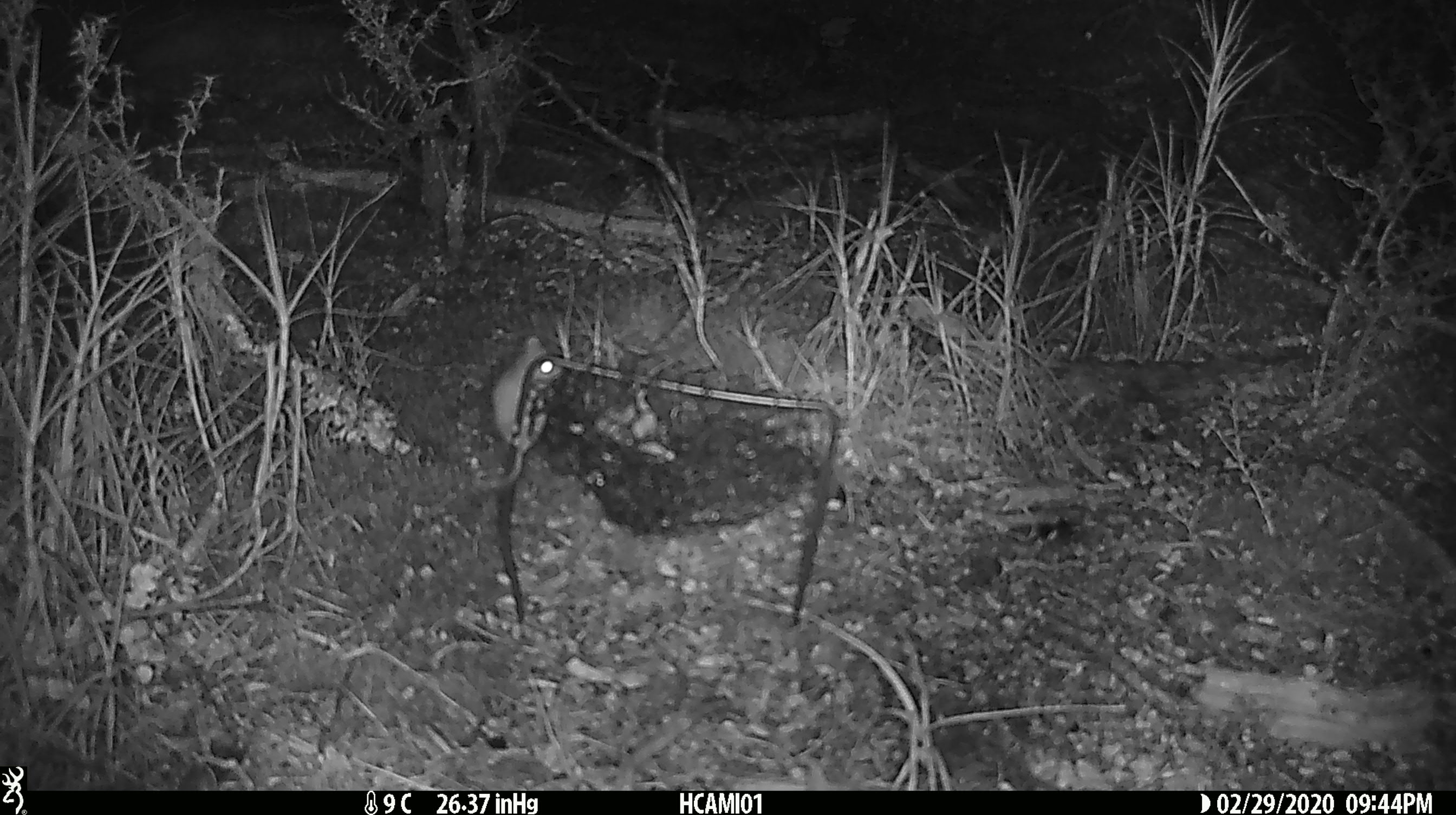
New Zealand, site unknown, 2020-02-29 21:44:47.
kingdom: Animalia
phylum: Chordata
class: Mammalia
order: Rodentia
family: Muridae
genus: Mus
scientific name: Mus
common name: mouse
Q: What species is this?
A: Mouse (Mus).